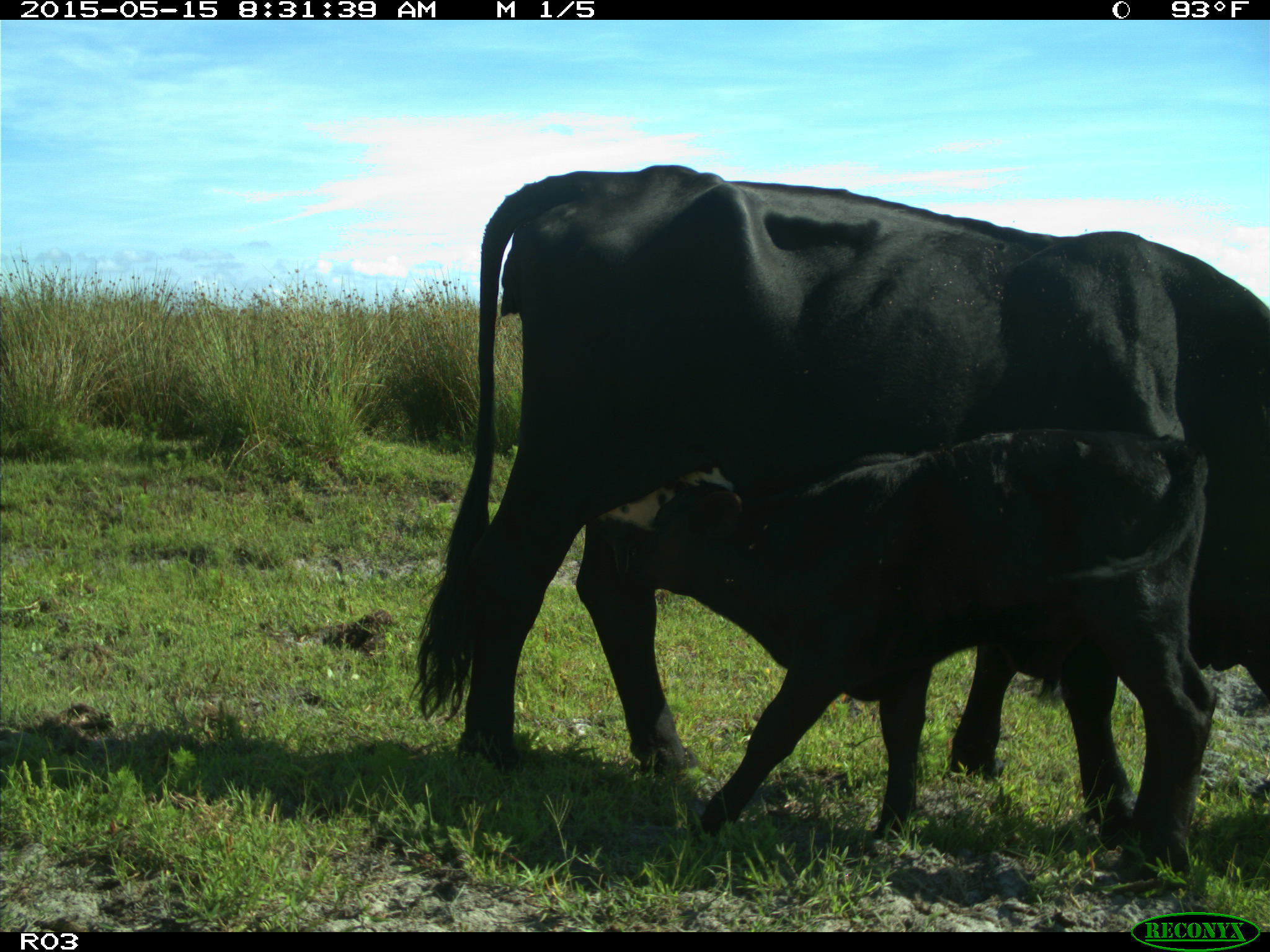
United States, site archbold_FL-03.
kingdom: Animalia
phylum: Chordata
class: Mammalia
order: Artiodactyla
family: Bovidae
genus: Bos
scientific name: Bos taurus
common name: domestic cow